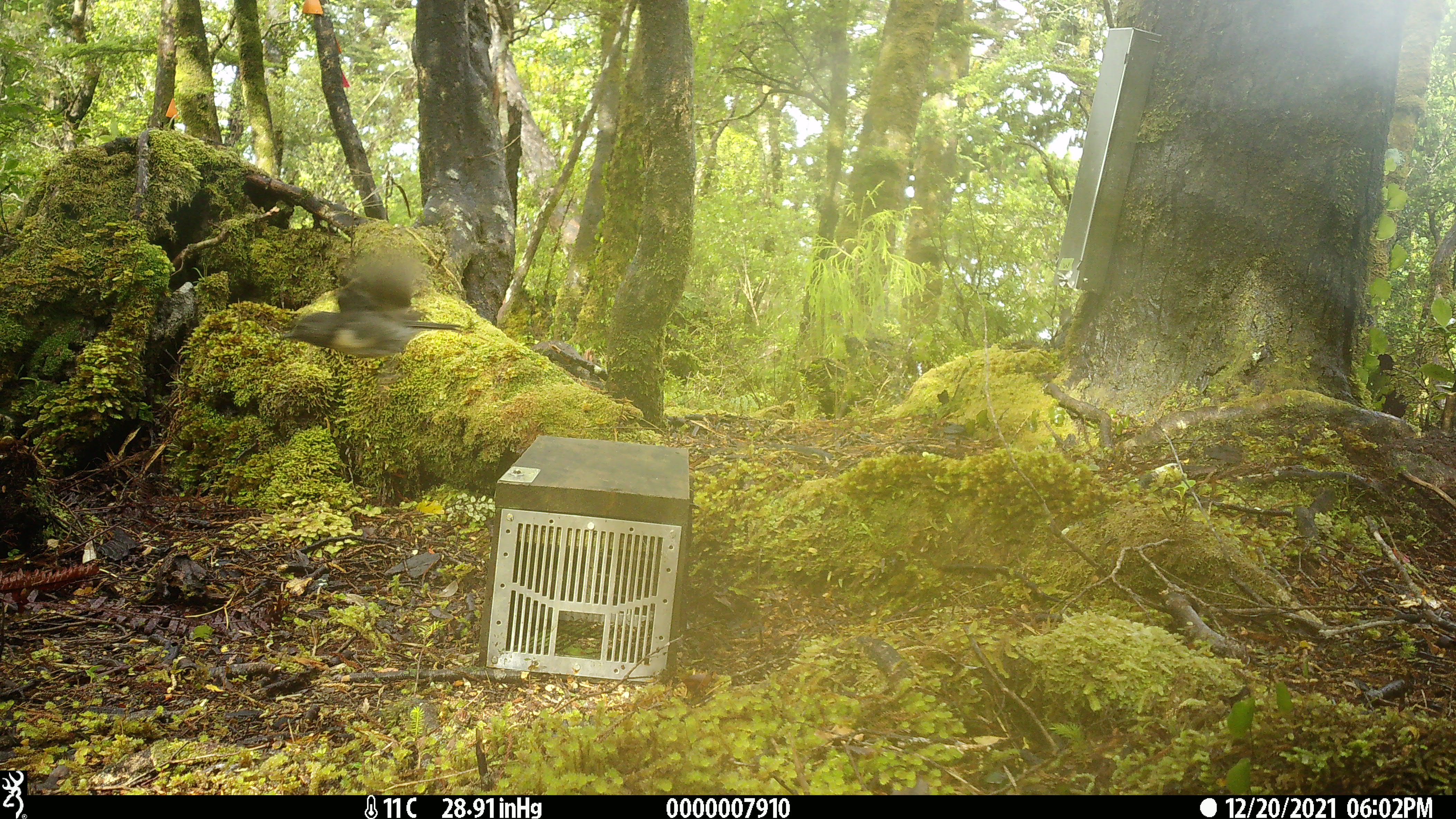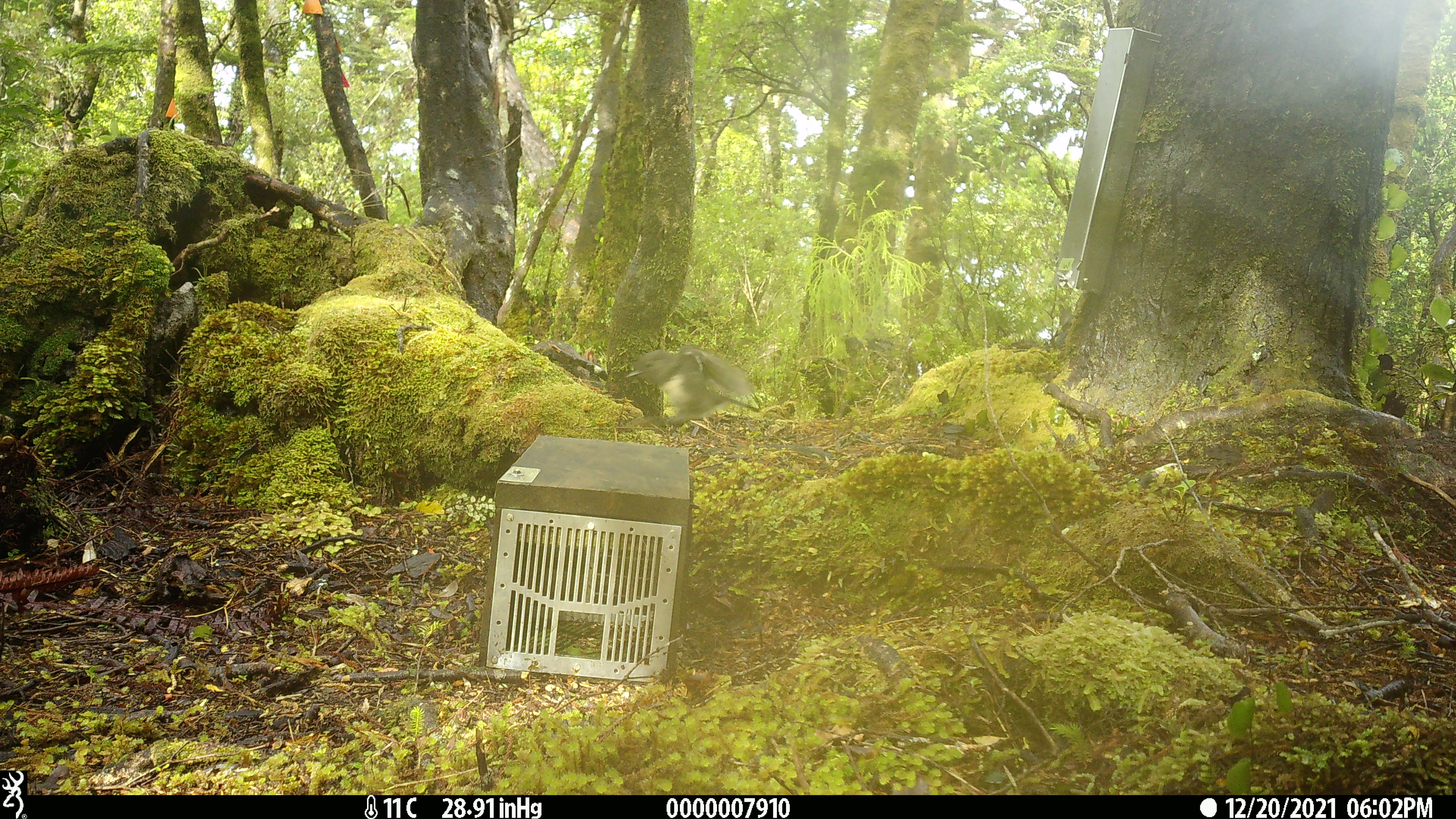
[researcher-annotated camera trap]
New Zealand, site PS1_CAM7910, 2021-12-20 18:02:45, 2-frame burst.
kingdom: Animalia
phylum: Chordata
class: Aves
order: Passeriformes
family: Petroicidae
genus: Petroica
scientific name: Petroica australis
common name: new zealand robin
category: robin